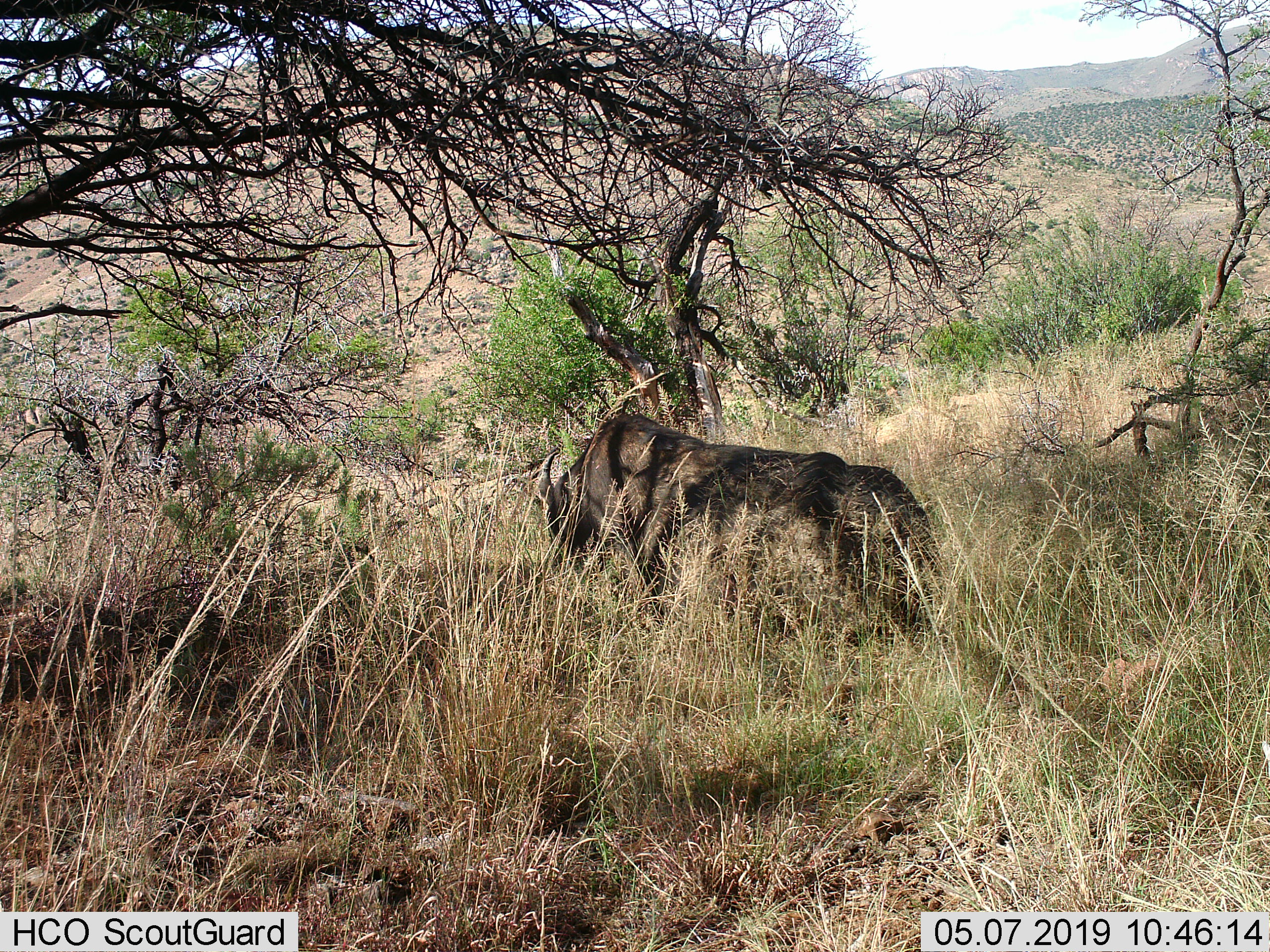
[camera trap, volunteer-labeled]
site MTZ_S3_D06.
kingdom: Animalia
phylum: Chordata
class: Mammalia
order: Artiodactyla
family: Bovidae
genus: Syncerus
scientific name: Syncerus caffer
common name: african buffalo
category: buffalo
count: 1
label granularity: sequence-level